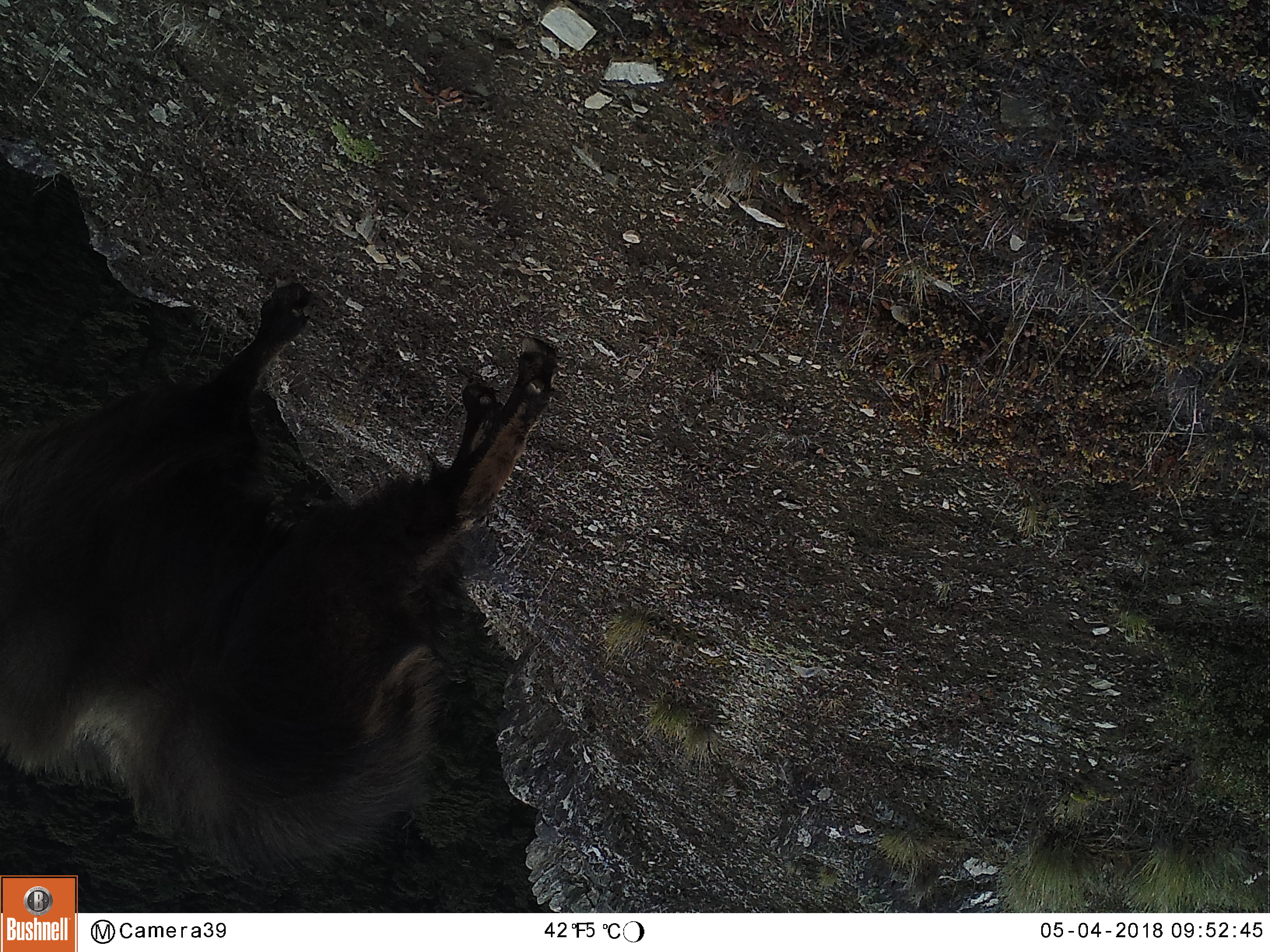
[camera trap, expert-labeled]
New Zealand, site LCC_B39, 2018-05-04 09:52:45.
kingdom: Animalia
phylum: Chordata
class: Mammalia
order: Artiodactyla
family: Bovidae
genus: Nilgiritragus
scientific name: Nilgiritragus hylocrius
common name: tahr